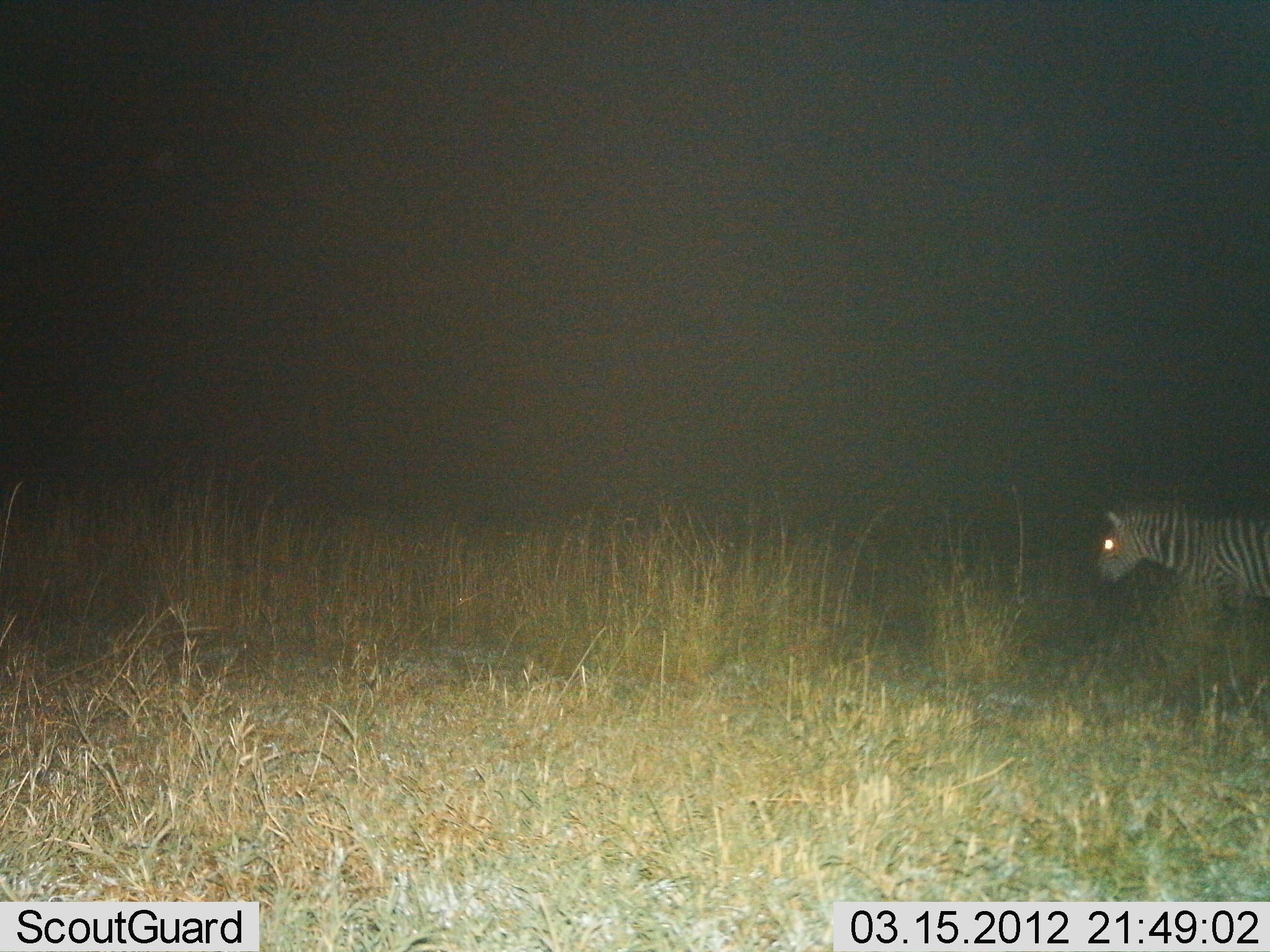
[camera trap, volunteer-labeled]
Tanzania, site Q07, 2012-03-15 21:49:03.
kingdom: Animalia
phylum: Chordata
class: Mammalia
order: Perissodactyla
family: Equidae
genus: Equus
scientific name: Equus quagga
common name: plains zebra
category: zebra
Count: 1.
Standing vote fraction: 44%.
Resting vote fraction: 0%.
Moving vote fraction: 56%.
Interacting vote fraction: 0%.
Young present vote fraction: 0%.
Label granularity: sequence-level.